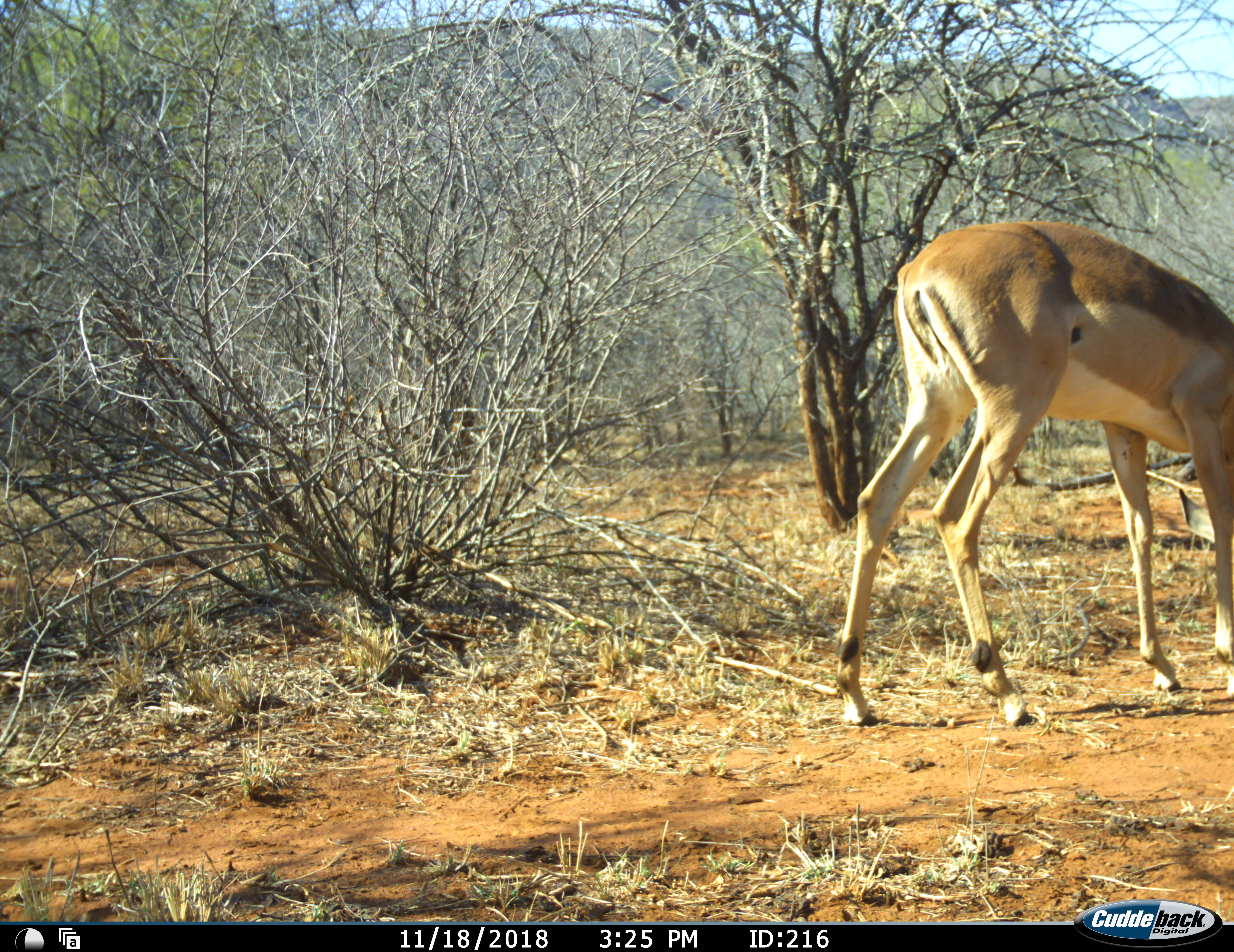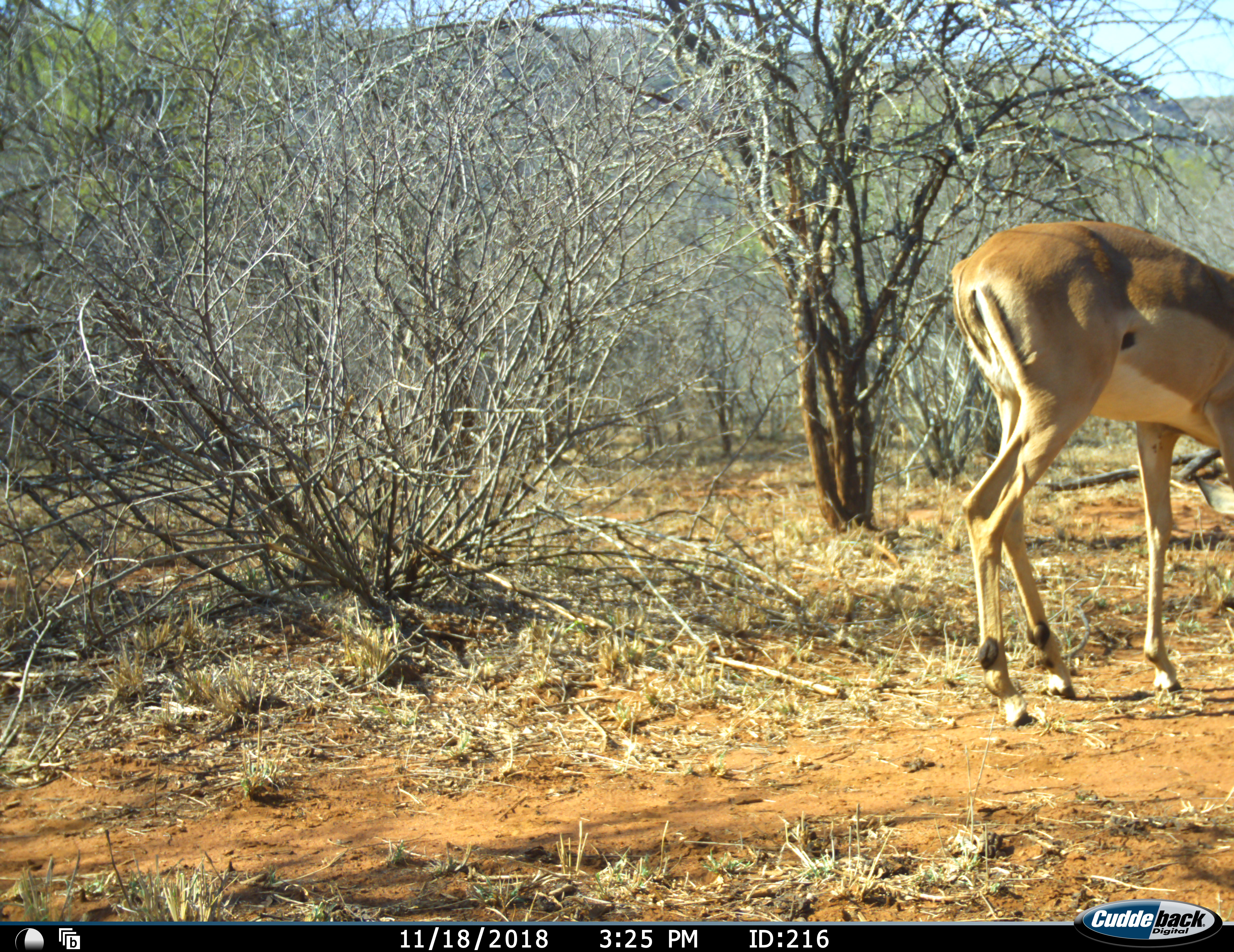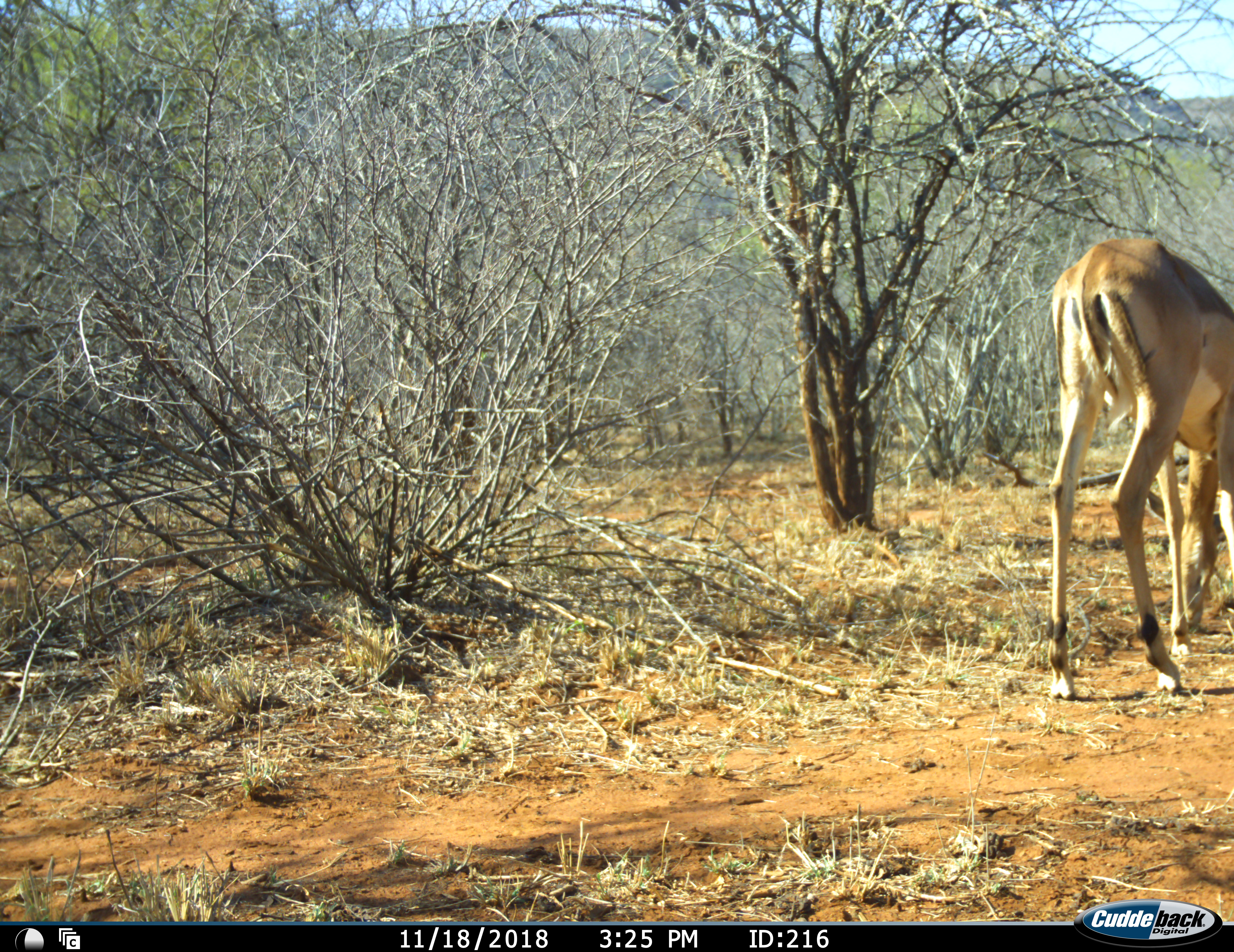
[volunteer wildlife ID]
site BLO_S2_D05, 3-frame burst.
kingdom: Animalia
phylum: Chordata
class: Mammalia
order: Artiodactyla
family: Bovidae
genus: Aepyceros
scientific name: Aepyceros melampus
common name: impala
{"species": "impala (Aepyceros melampus)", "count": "1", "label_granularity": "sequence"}